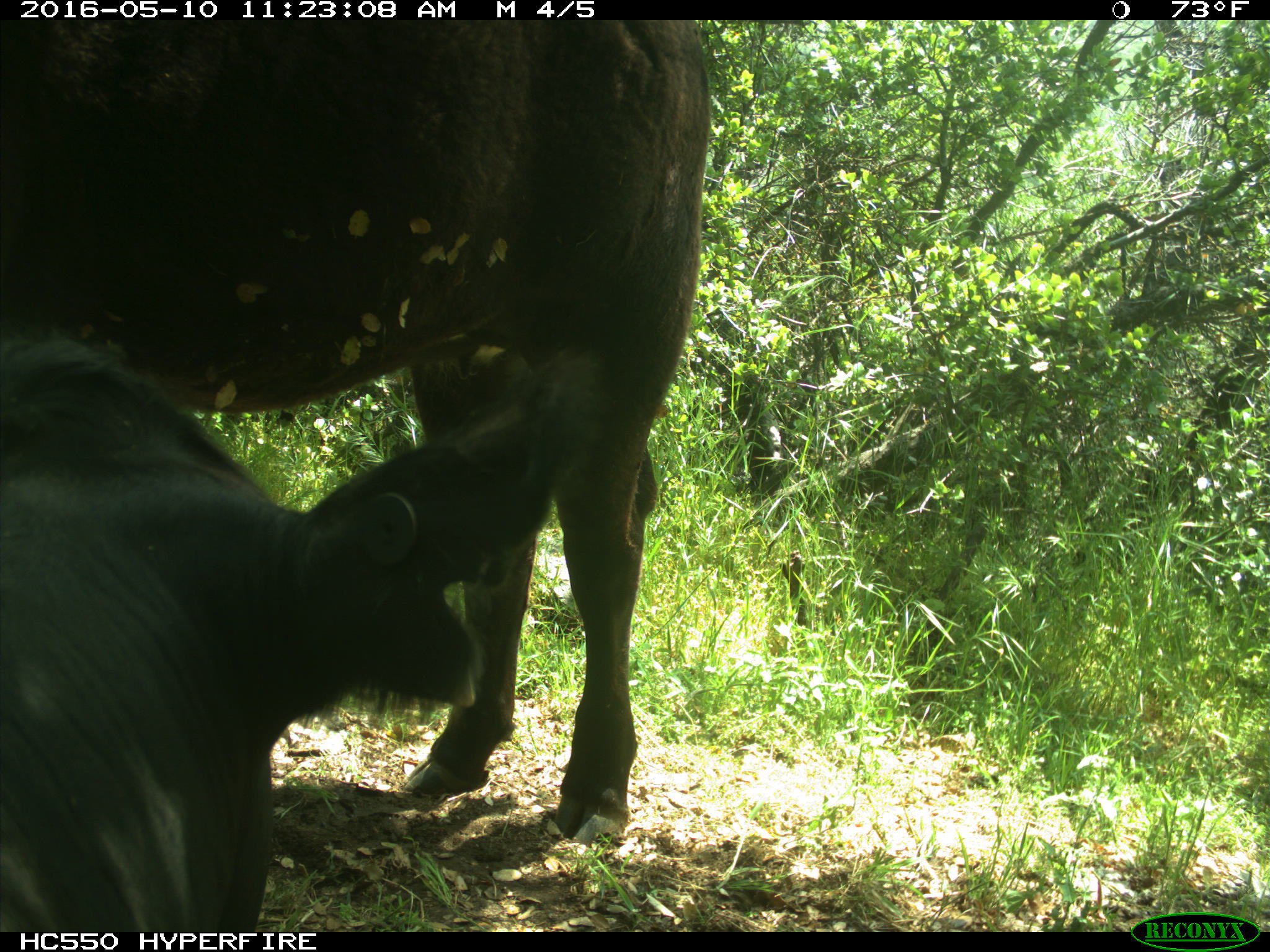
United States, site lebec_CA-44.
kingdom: Animalia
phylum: Chordata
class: Mammalia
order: Artiodactyla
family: Bovidae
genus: Bos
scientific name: Bos taurus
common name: domestic cow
Bos taurus (domestic cow).